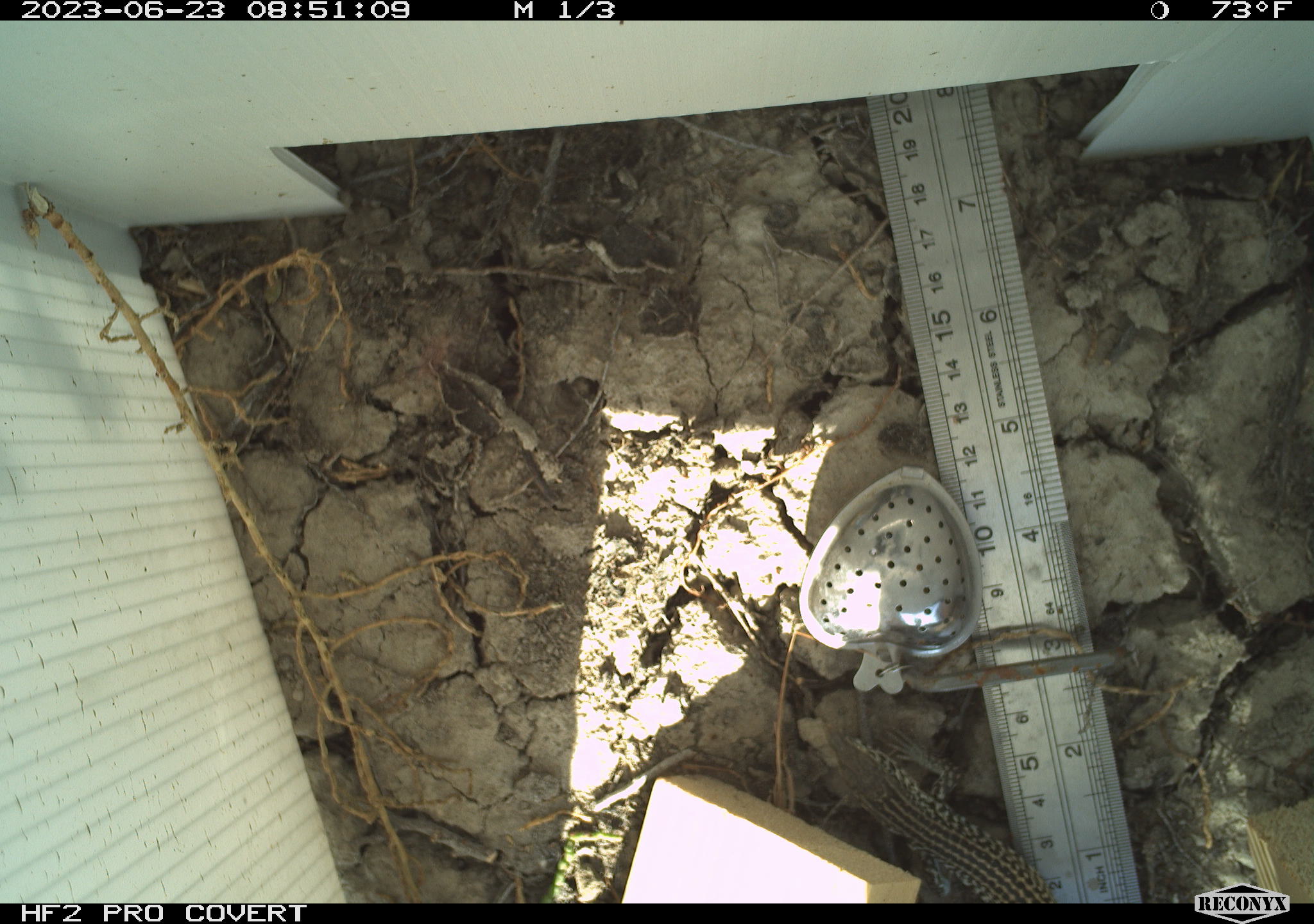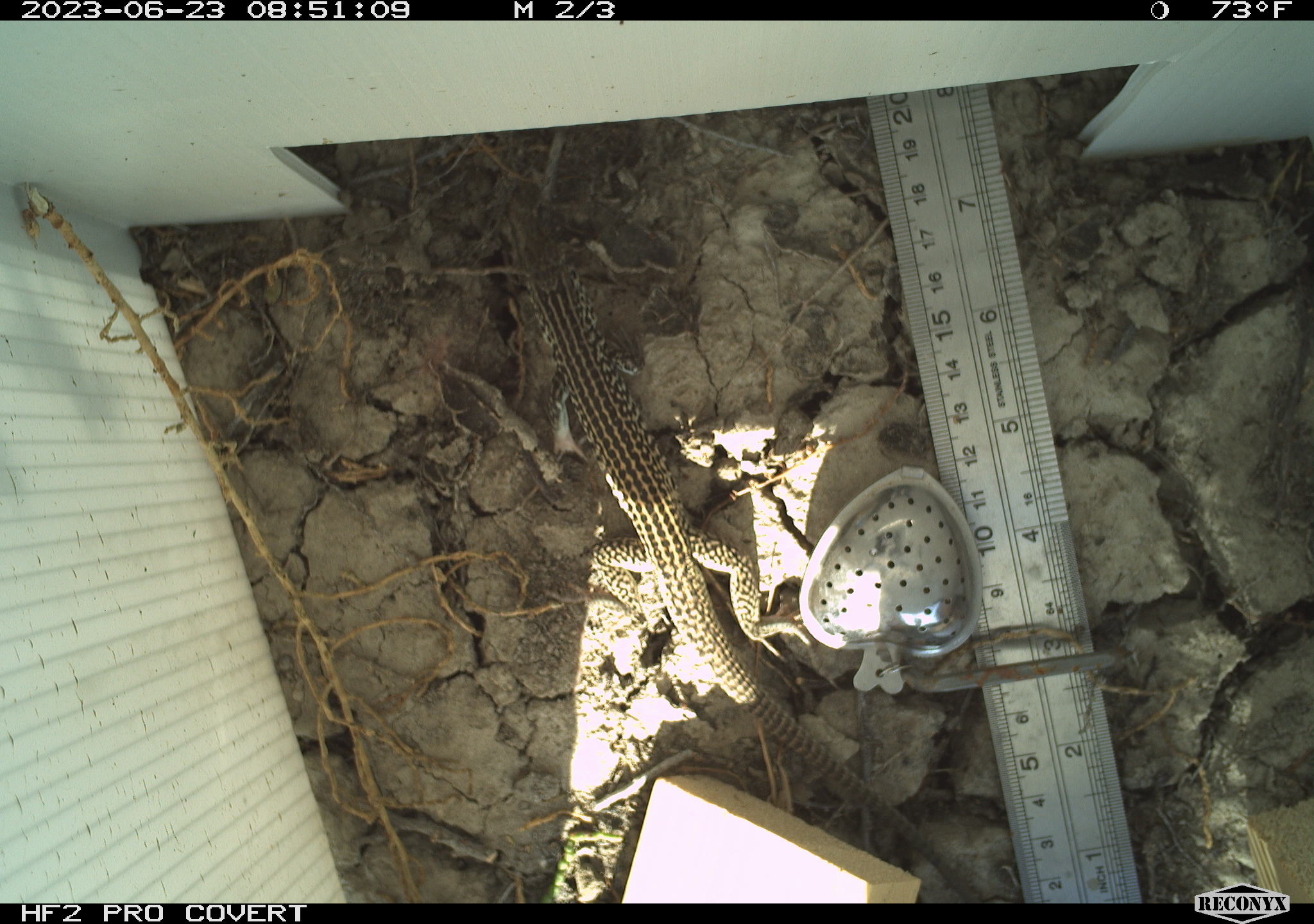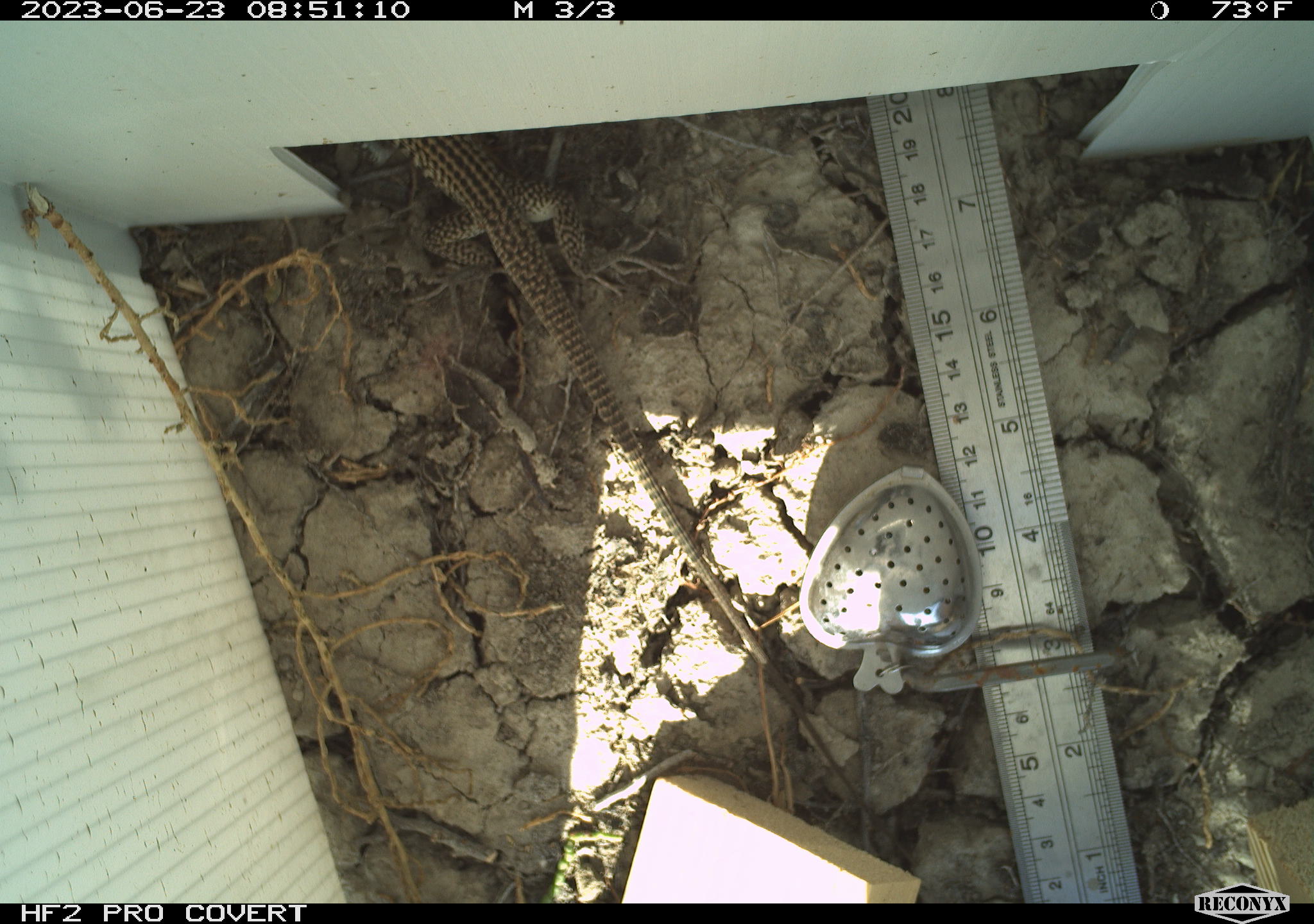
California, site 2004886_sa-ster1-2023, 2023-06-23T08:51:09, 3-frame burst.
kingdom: Animalia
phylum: Chordata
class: Reptilia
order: Squamata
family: Teiidae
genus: Aspidoscelis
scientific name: Aspidoscelis tigris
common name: western whiptail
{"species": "western whiptail (Aspidoscelis tigris)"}